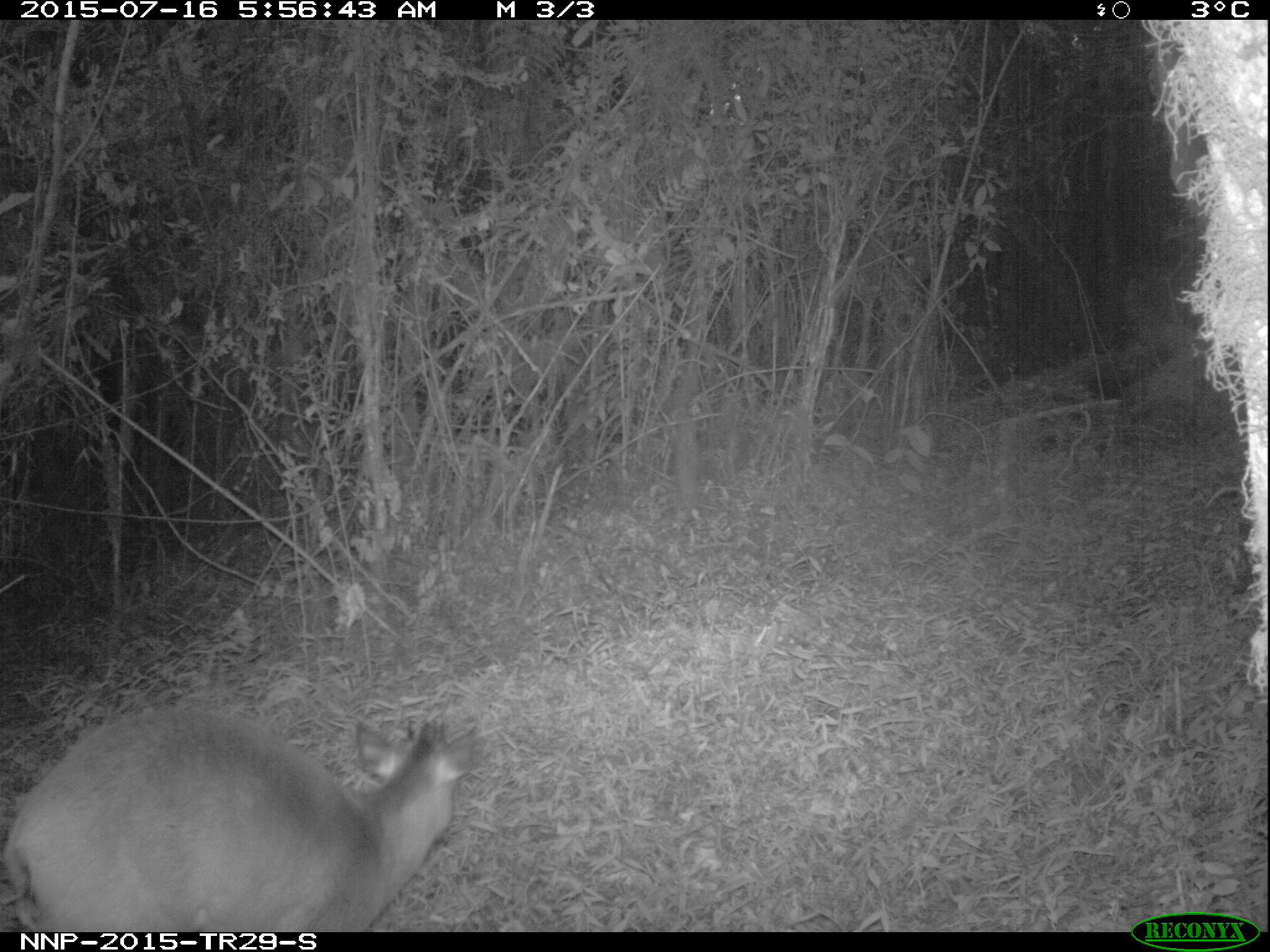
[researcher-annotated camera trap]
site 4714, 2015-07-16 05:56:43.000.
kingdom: Animalia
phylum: Chordata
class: Mammalia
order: Artiodactyla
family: Bovidae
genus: Cephalophus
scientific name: Cephalophus nigrifrons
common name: black-fronted duiker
Cephalophus nigrifrons (black-fronted duiker), count 1.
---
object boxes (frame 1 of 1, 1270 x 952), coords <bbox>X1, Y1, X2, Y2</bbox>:
cephalophus nigrifrons: <bbox>0, 707, 477, 931</bbox>